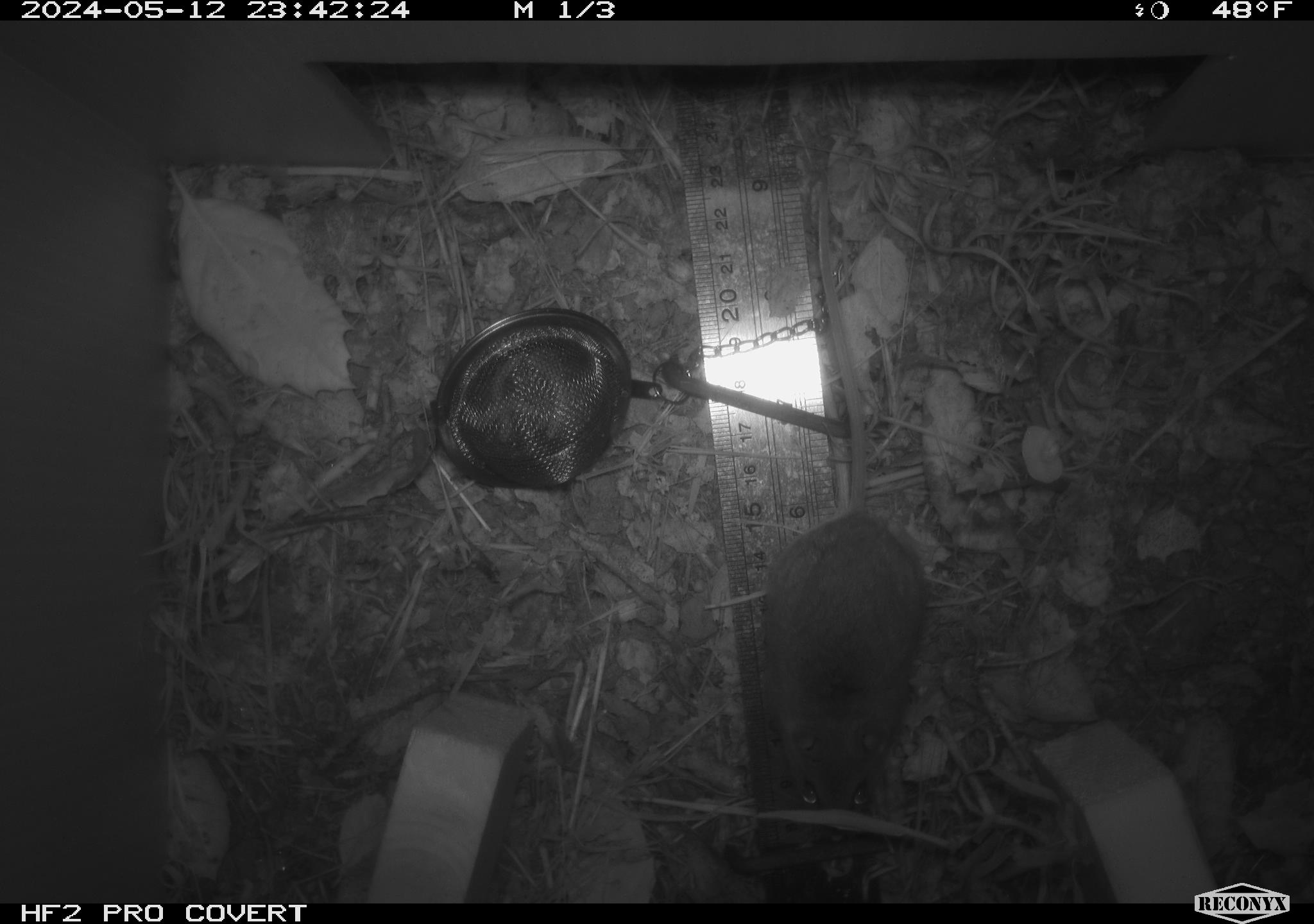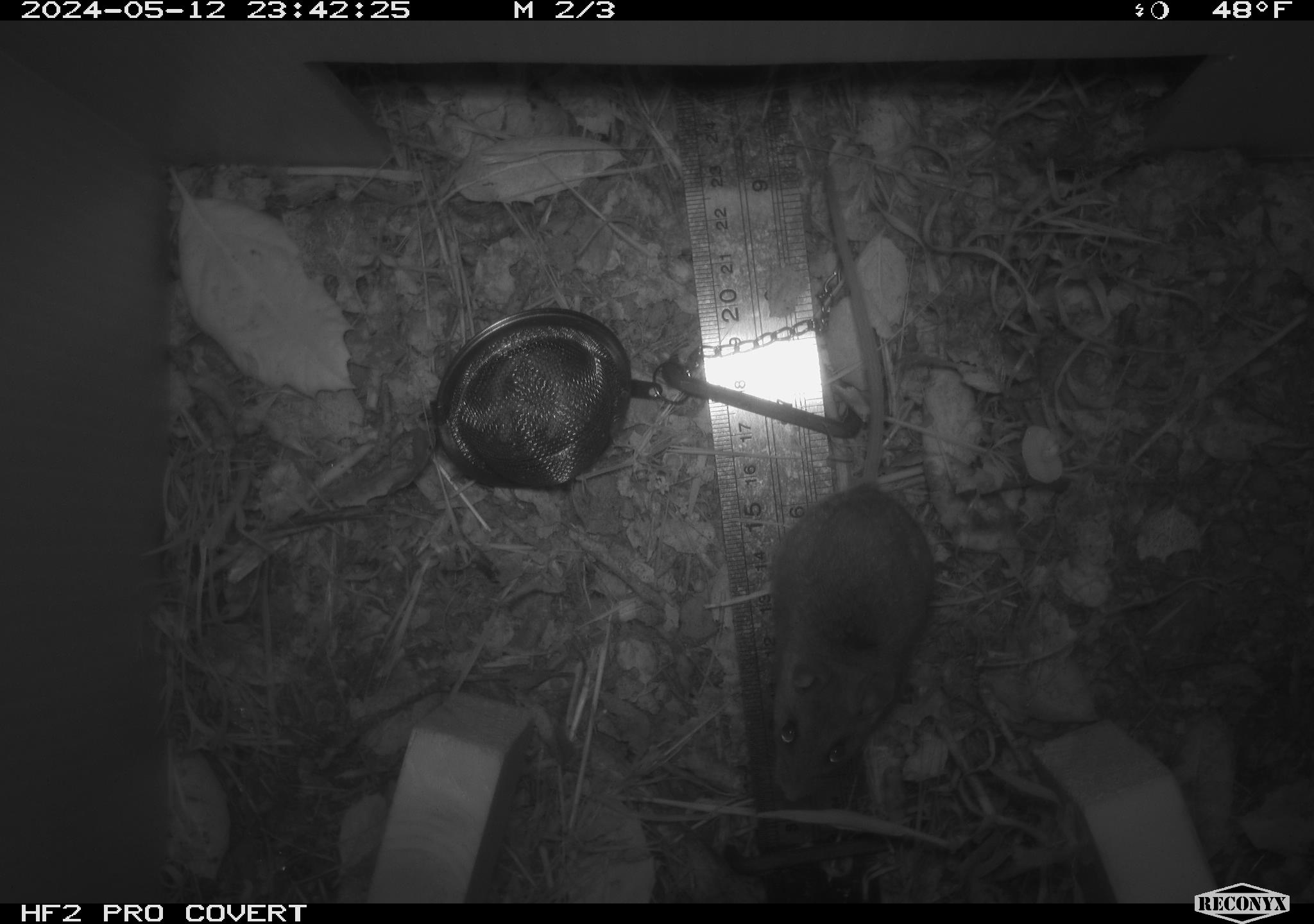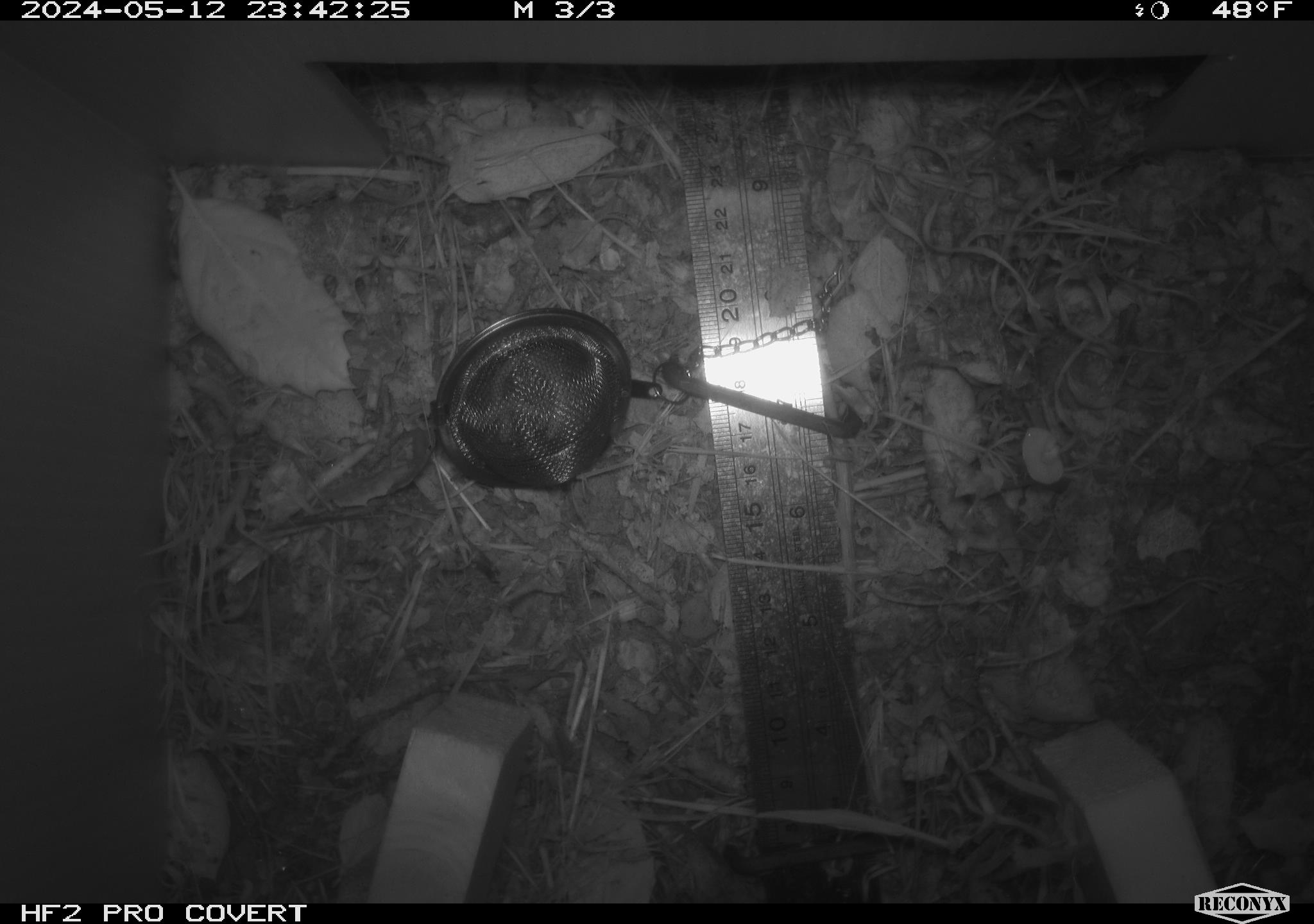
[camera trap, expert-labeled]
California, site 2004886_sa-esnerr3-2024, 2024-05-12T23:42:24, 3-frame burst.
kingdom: Animalia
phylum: Chordata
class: Mammalia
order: Rodentia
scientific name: Rodentia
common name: rodent